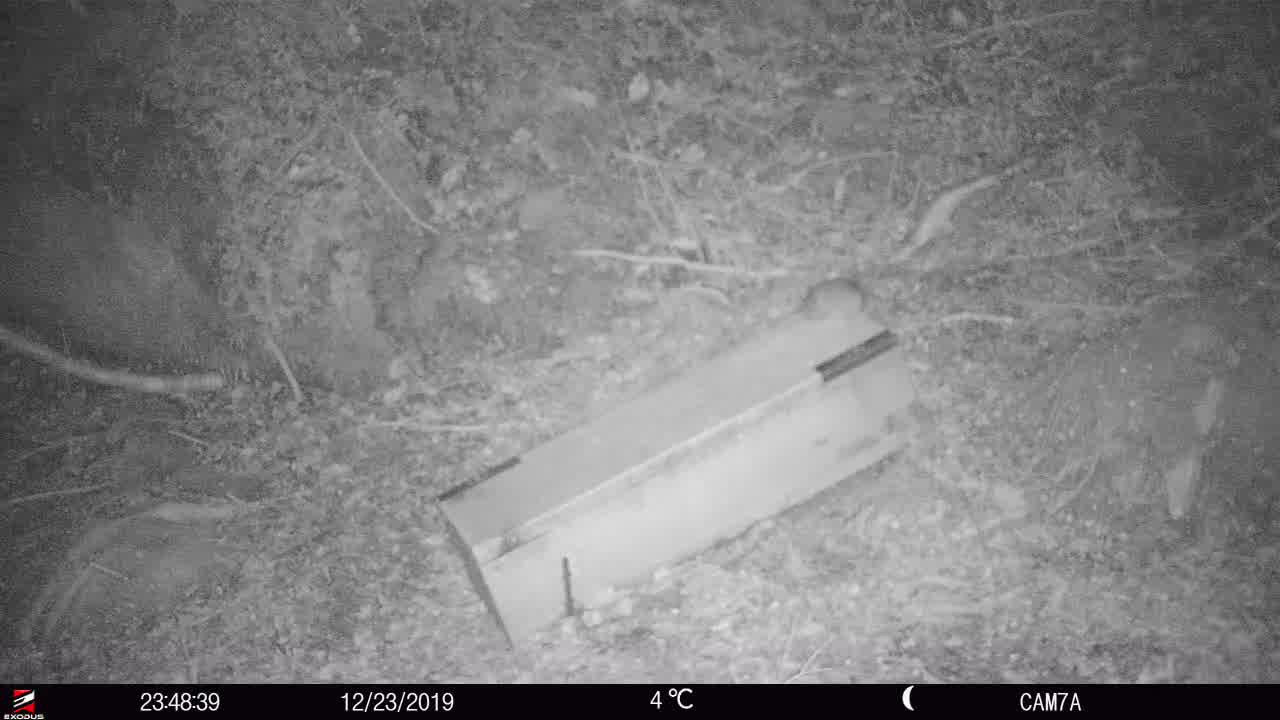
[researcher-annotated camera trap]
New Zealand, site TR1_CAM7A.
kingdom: Animalia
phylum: Chordata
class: Mammalia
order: Rodentia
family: Muridae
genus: Rattus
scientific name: Rattus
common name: rat